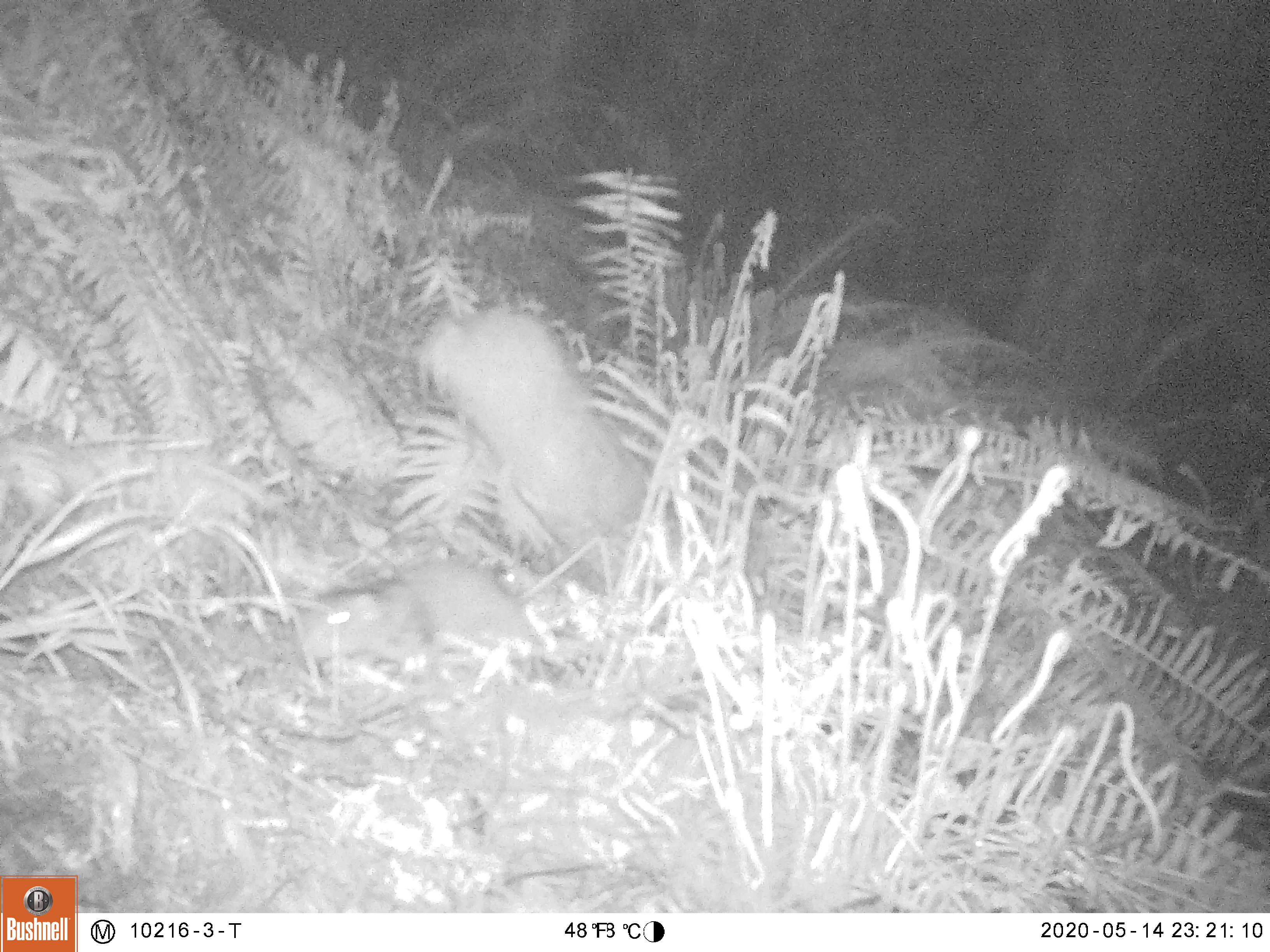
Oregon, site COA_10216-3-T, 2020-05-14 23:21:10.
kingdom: Animalia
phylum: Chordata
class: Mammalia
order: Rodentia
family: Aplodontiidae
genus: Aplodontia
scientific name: Aplodontia rufa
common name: mountain beaver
Mountain beaver (Aplodontia rufa).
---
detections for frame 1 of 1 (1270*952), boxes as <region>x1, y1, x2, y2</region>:
mountain beaver: <region>292, 552, 543, 684</region>